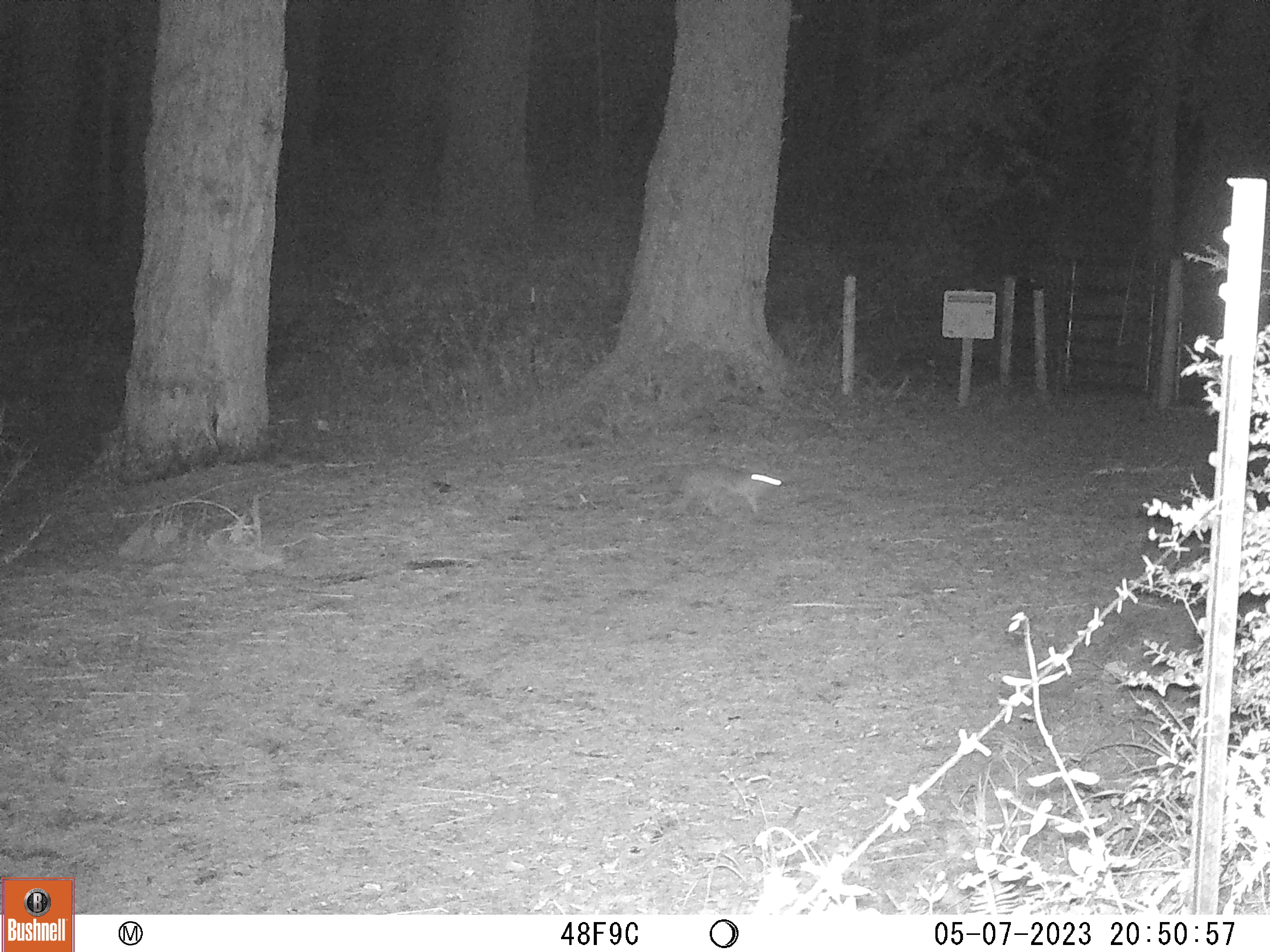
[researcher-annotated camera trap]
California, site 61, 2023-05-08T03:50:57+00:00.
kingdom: Animalia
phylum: Chordata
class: Mammalia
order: Carnivora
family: Canidae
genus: Urocyon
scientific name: Urocyon cinereoargenteus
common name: gray fox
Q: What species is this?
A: Gray fox (Urocyon cinereoargenteus).